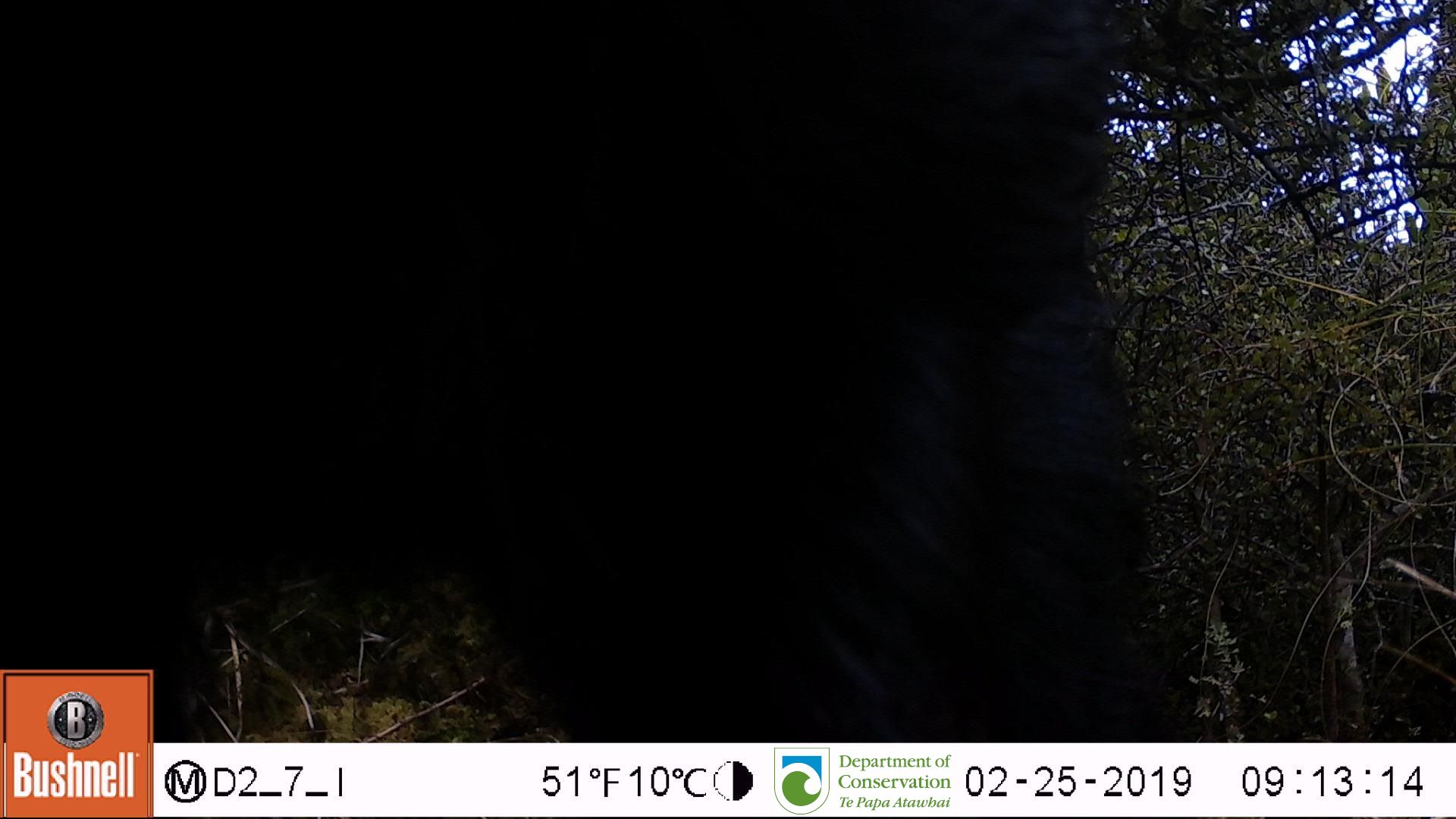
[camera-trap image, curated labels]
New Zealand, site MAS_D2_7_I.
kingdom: Animalia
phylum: Chordata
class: Mammalia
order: Artiodactyla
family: Suidae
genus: Sus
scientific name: Sus scrofa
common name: pig